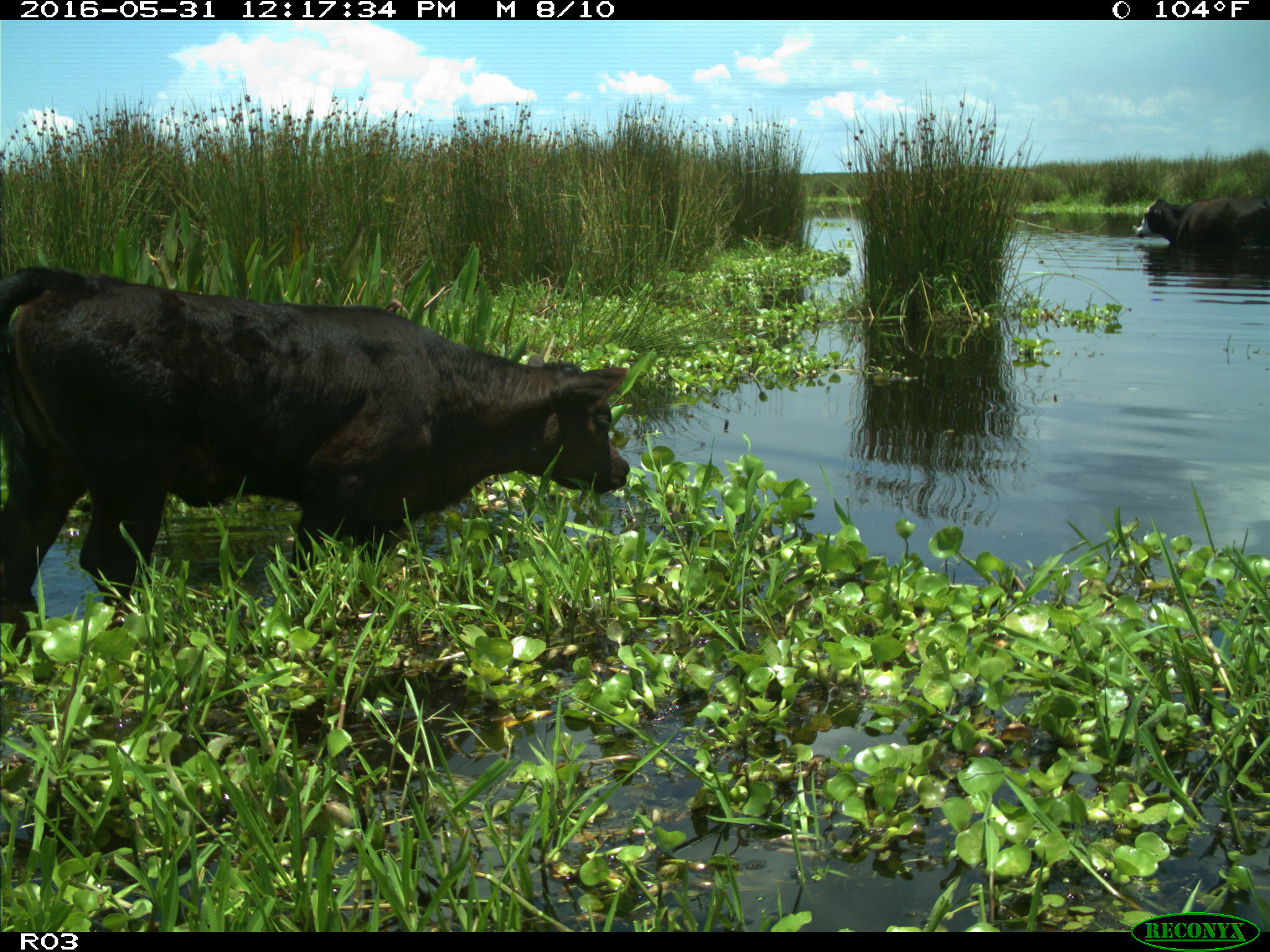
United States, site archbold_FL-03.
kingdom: Animalia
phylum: Chordata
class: Mammalia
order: Artiodactyla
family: Bovidae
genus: Bos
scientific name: Bos taurus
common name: domestic cow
Bos taurus (domestic cow).